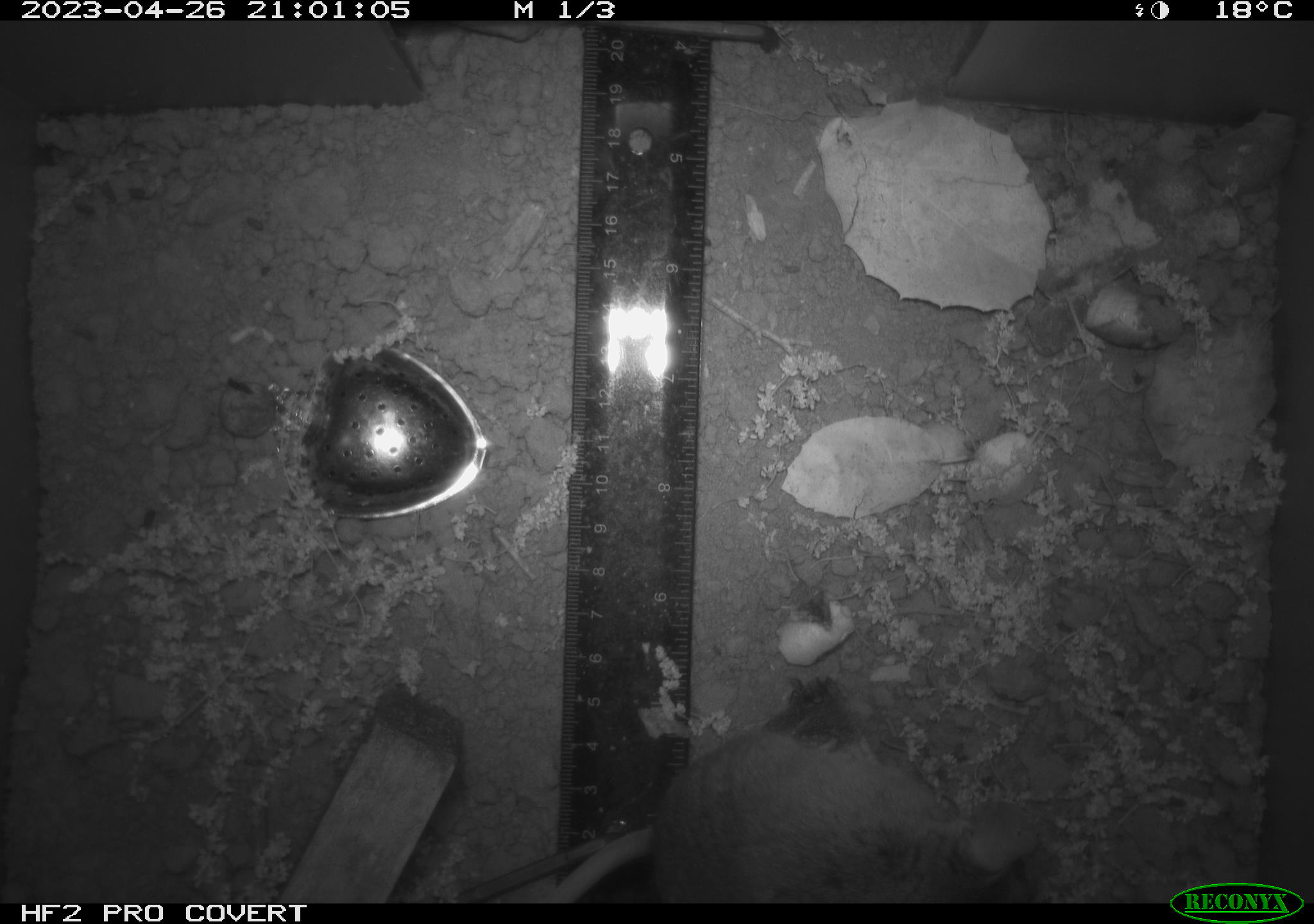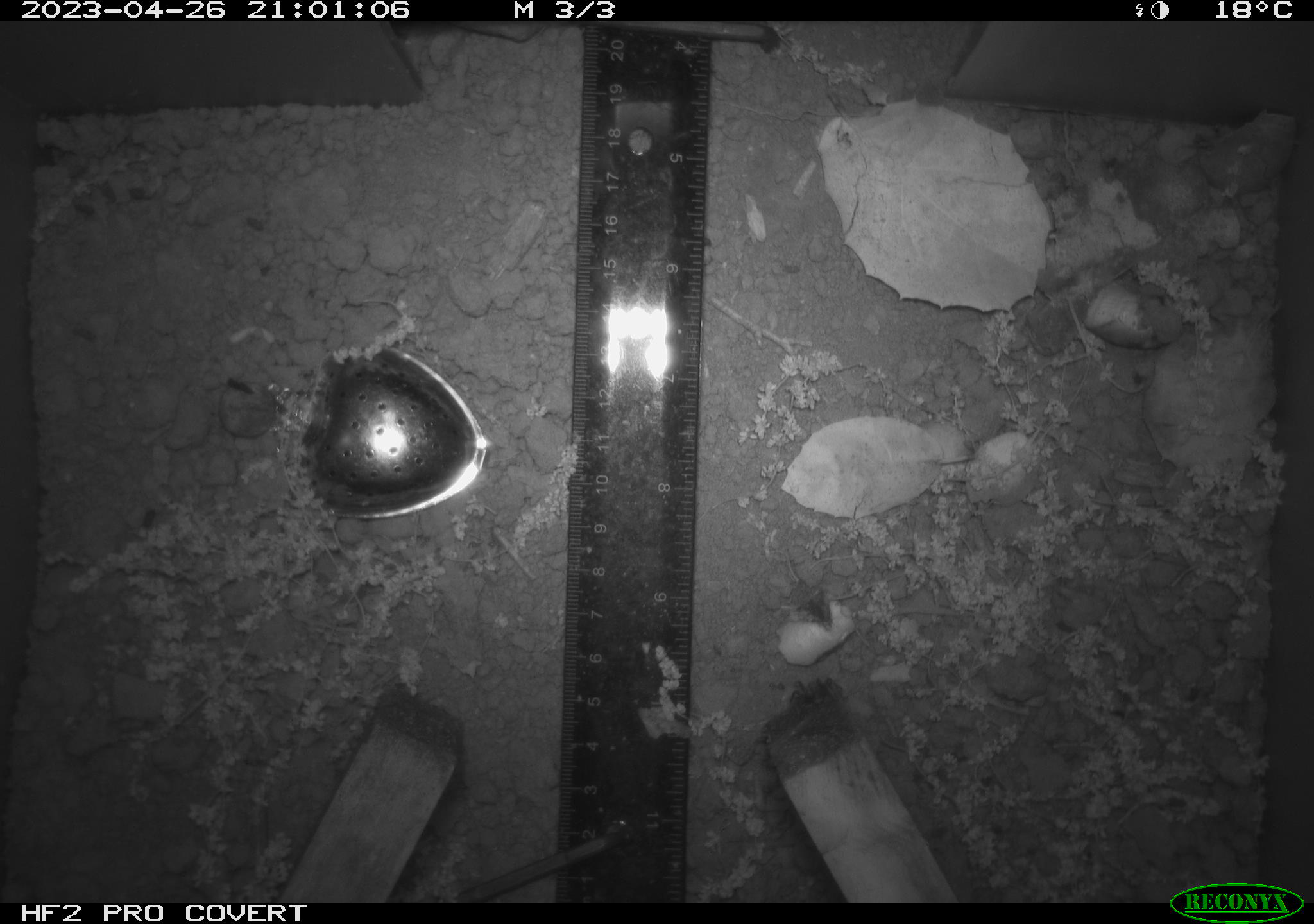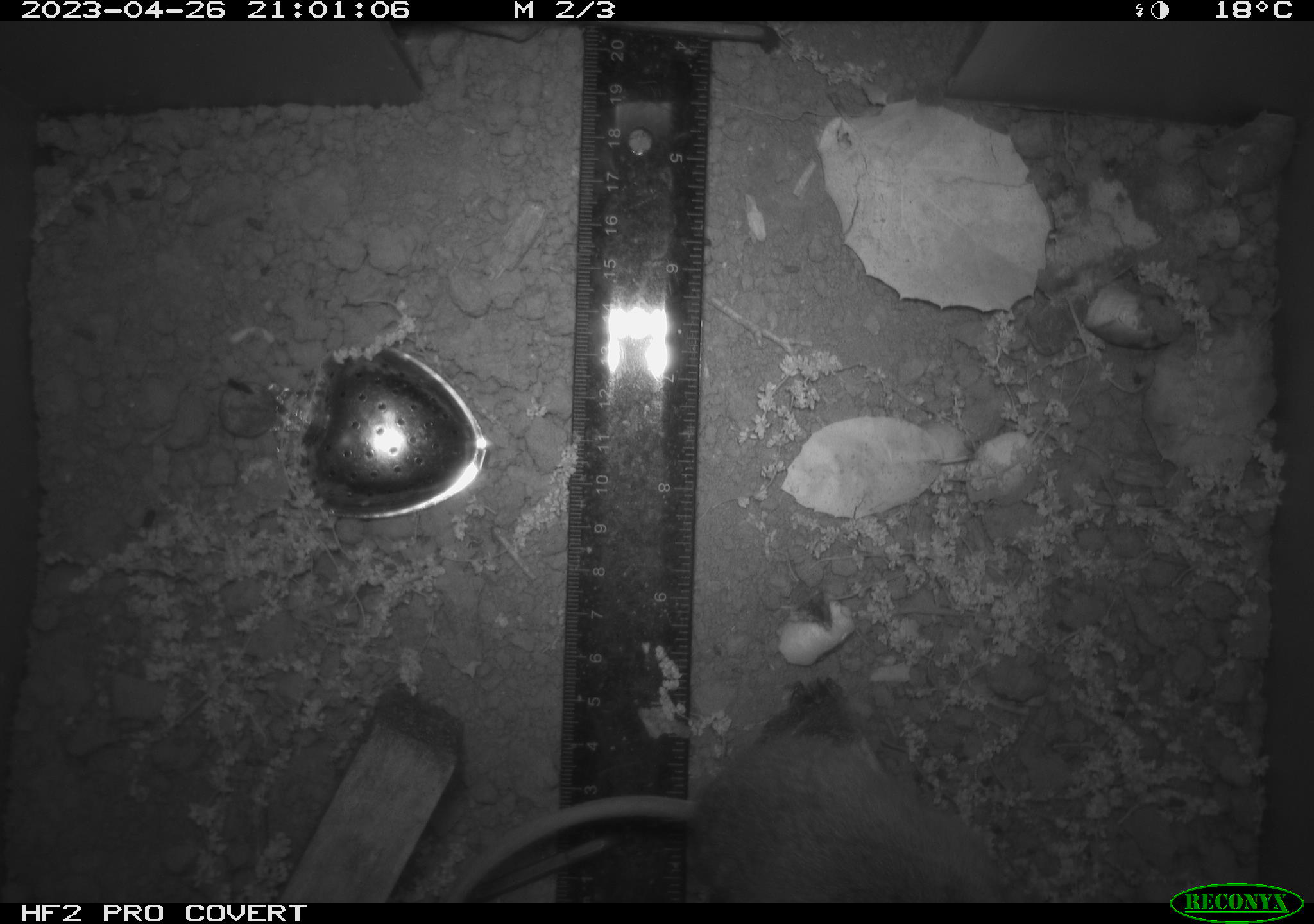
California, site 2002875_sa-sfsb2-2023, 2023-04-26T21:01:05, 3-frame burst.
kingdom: Animalia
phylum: Chordata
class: Mammalia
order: Rodentia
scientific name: Rodentia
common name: mouse species